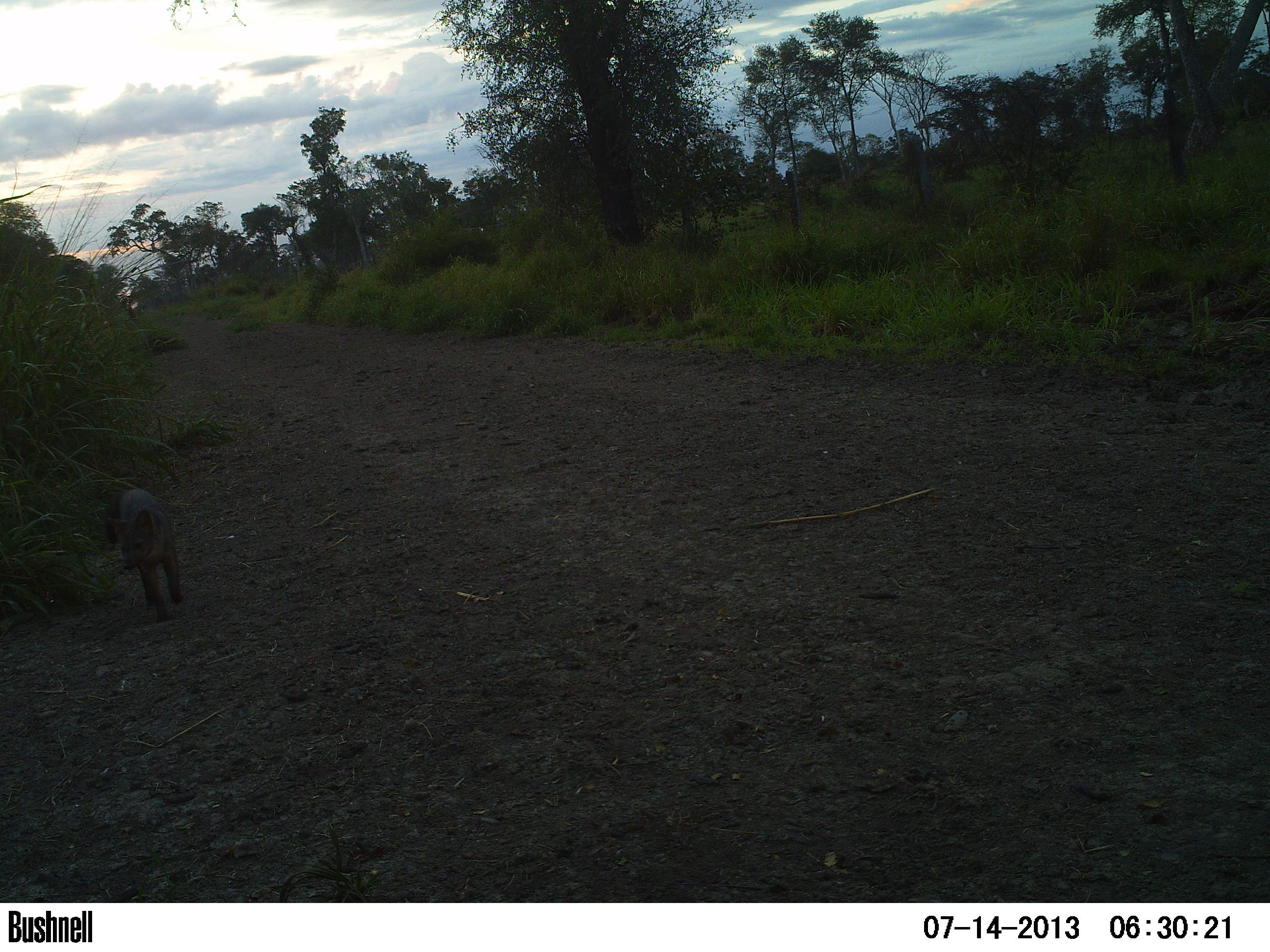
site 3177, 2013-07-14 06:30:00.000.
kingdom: Animalia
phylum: Chordata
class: Mammalia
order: Carnivora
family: Canidae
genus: Cerdocyon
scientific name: Cerdocyon thous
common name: crab-eating fox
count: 1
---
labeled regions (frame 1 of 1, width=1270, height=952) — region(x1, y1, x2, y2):
cerdocyon thous: region(101, 485, 185, 623)